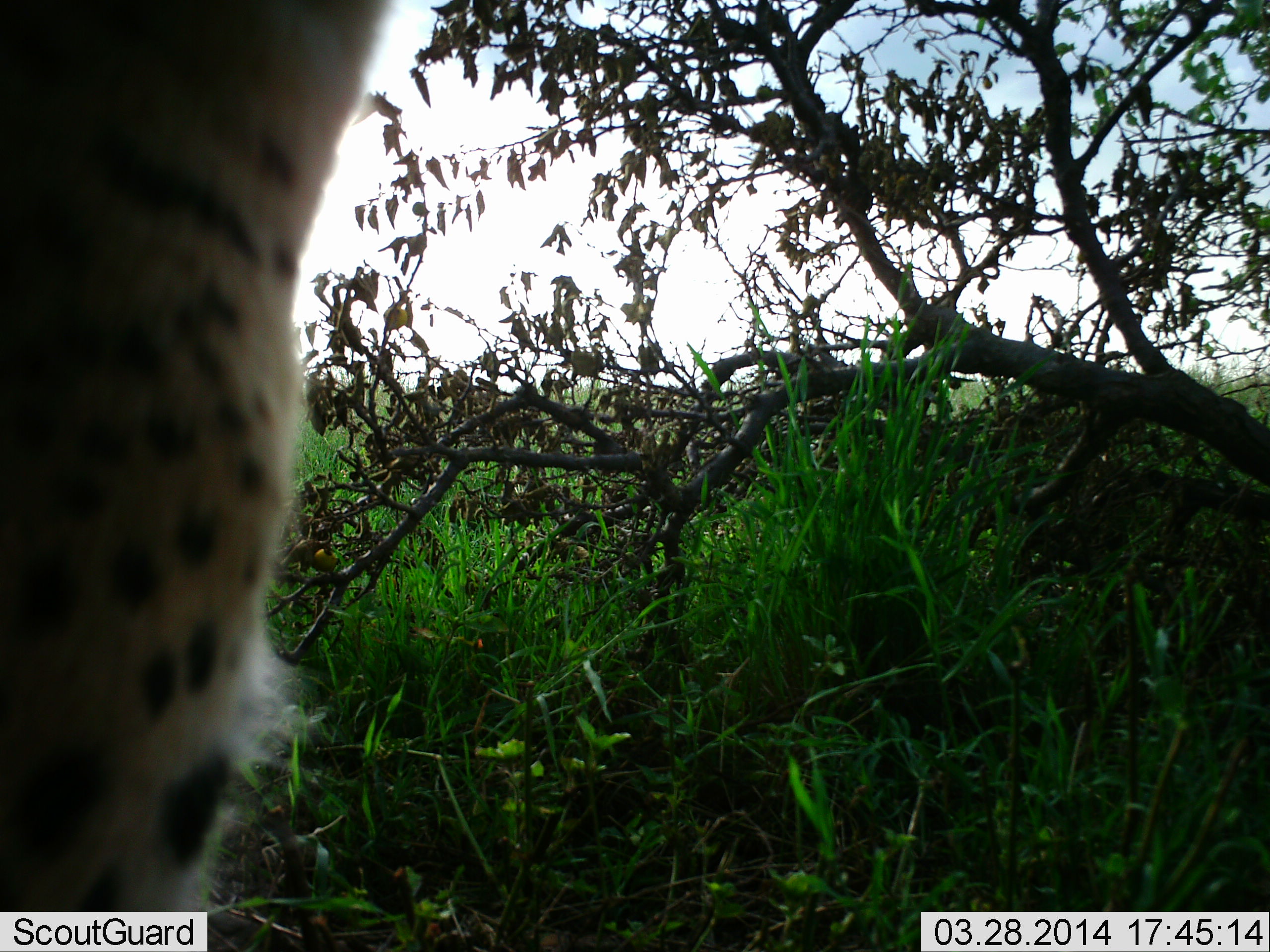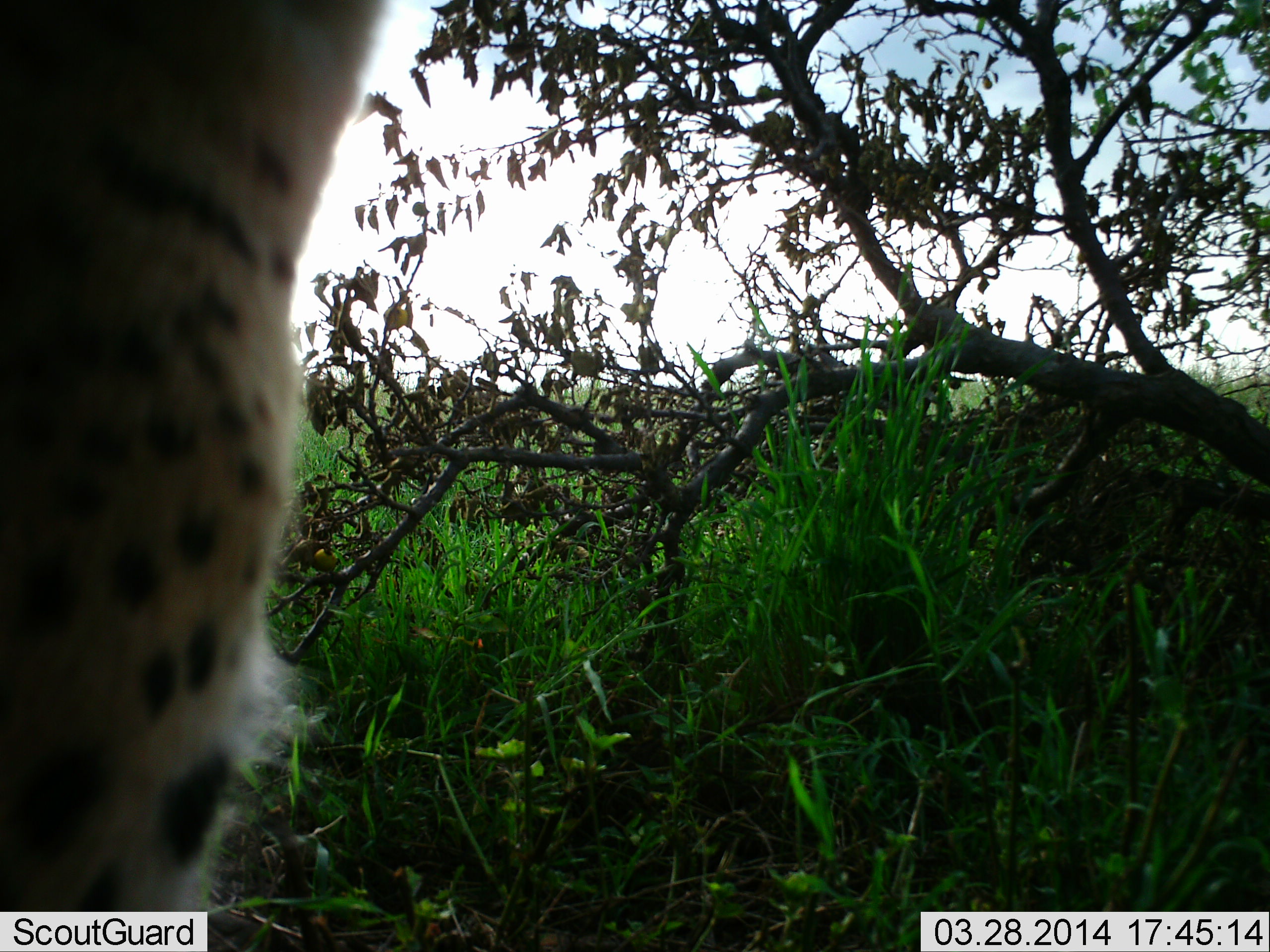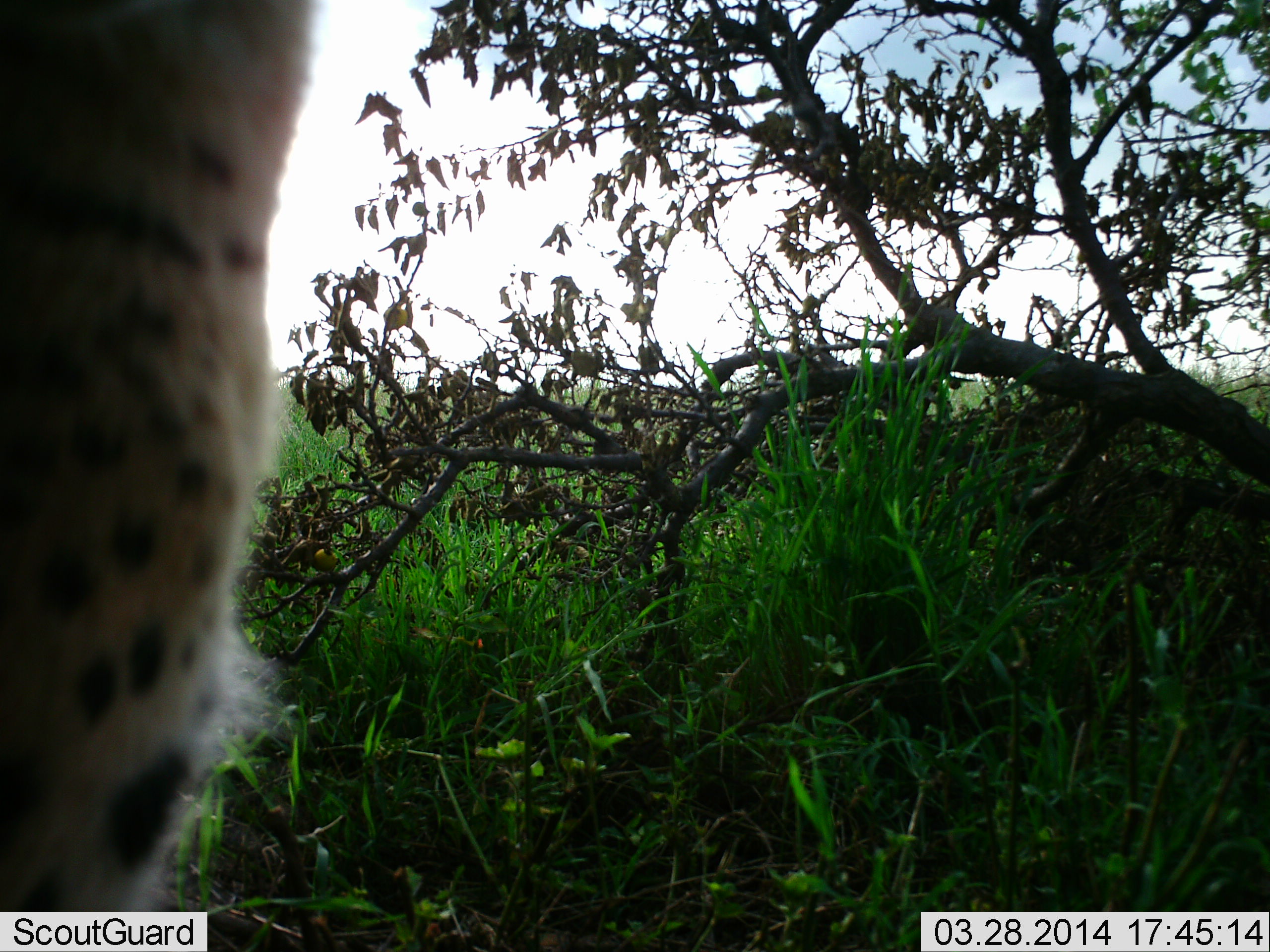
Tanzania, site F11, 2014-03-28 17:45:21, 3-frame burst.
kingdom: Animalia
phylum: Chordata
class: Mammalia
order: Carnivora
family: Felidae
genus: Acinonyx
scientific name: Acinonyx jubatus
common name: cheetah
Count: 1.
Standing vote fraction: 70%.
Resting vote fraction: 30%.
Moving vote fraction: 0%.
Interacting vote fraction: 10%.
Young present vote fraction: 0%.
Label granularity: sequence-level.